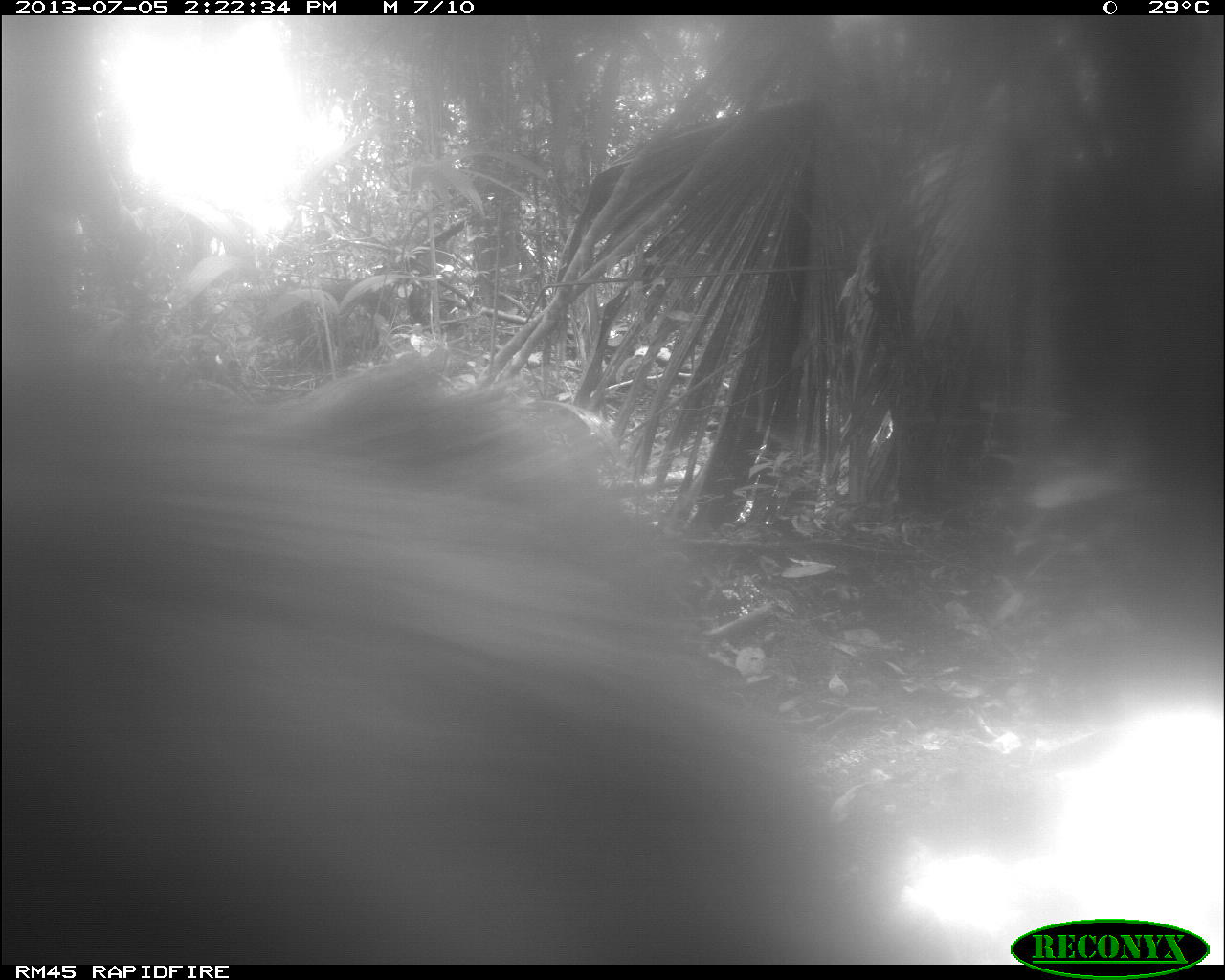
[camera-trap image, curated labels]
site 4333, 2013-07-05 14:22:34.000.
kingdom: Animalia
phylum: Chordata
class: Mammalia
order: Artiodactyla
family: Tayassuidae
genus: Tayassu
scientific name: Tayassu pecari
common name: white-lipped peccary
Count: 3.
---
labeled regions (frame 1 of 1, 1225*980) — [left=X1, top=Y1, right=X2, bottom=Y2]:
tayassu pecari: [left=0, top=350, right=837, bottom=962]